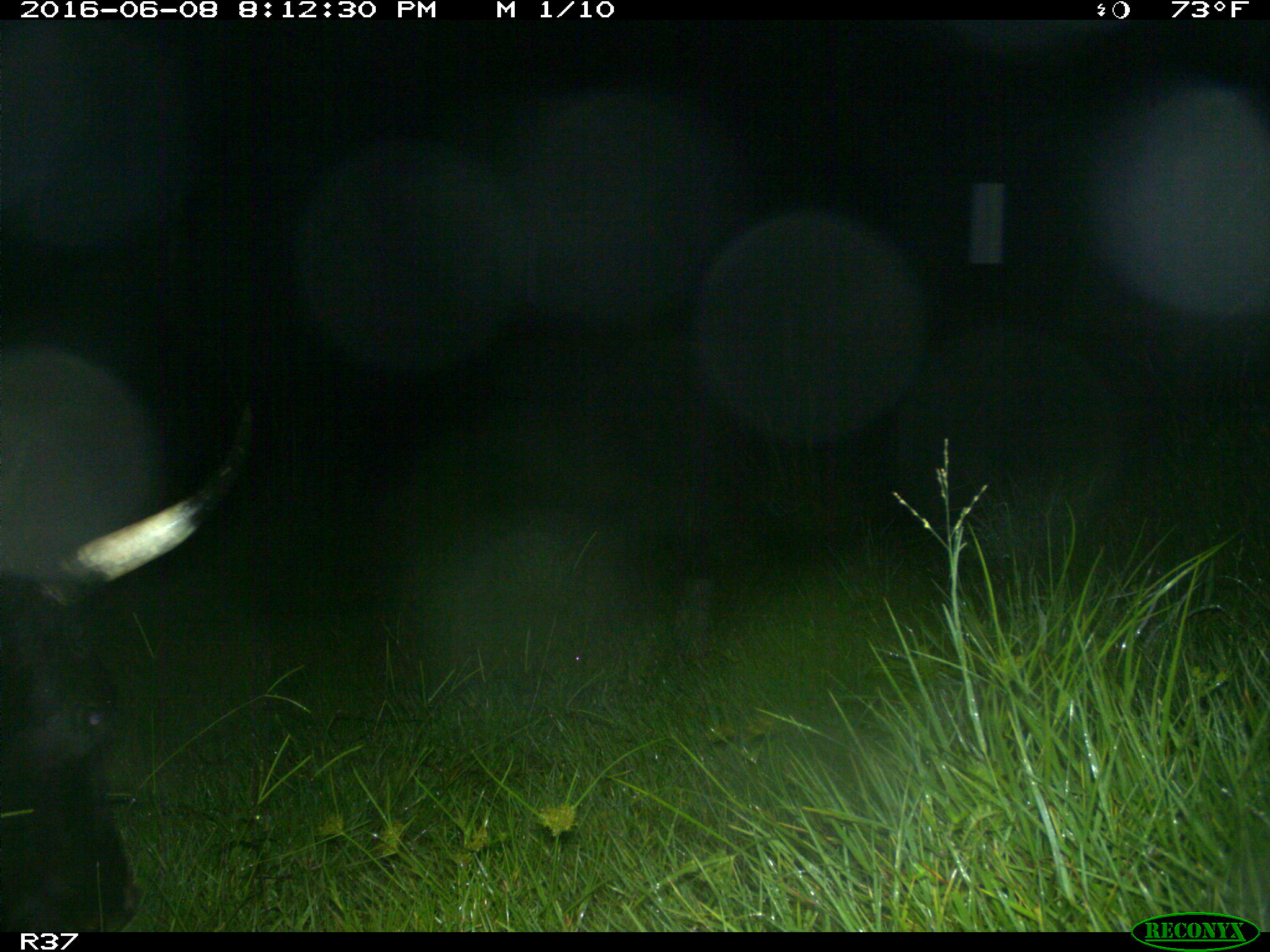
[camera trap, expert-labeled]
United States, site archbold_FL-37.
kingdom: Animalia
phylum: Chordata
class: Mammalia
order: Artiodactyla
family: Bovidae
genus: Bos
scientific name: Bos taurus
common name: domestic cow